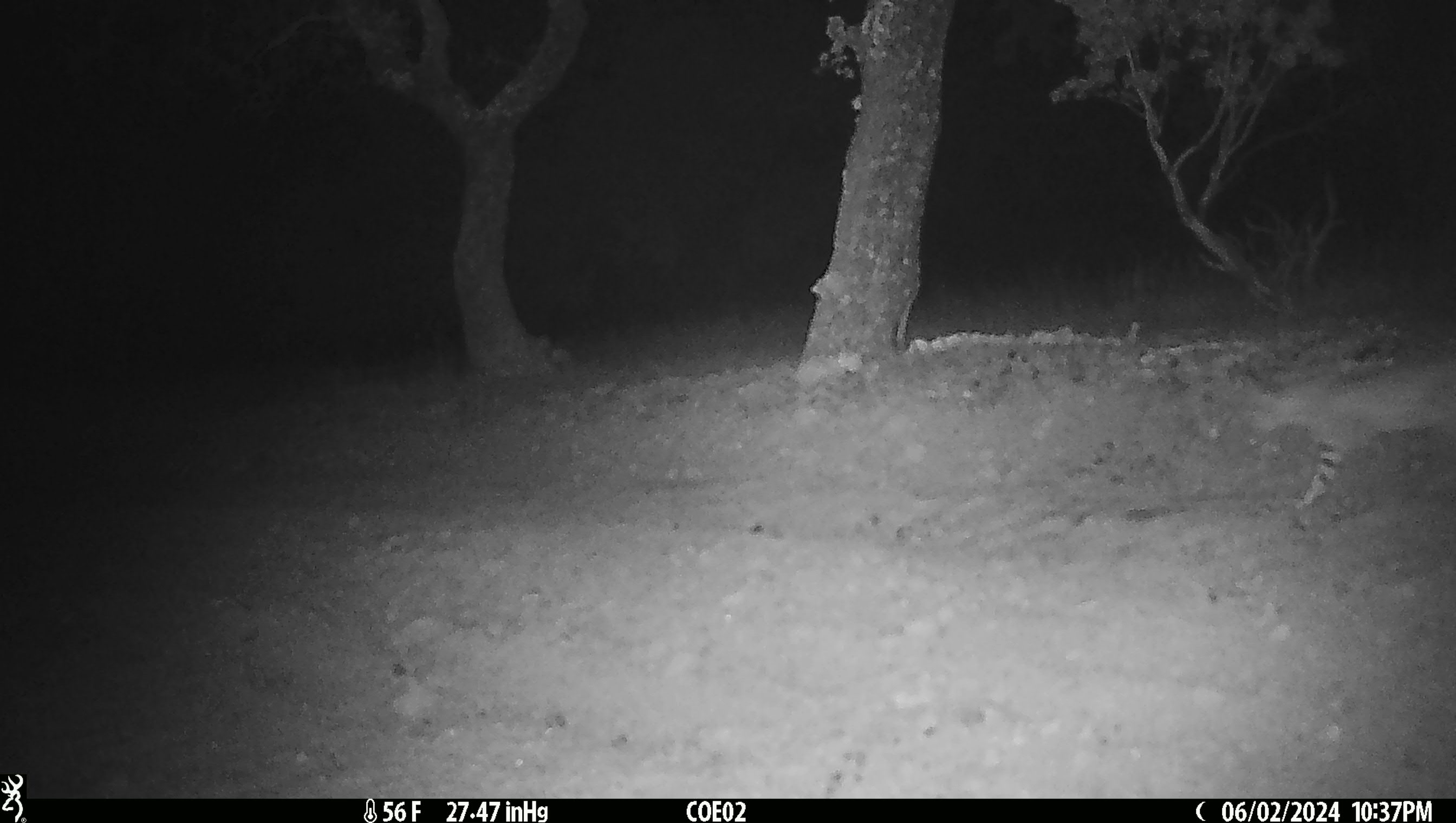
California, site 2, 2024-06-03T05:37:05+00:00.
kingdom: Animalia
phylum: Chordata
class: Mammalia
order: Carnivora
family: Felidae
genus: Lynx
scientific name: Lynx rufus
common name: bobcat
Bobcat (Lynx rufus).